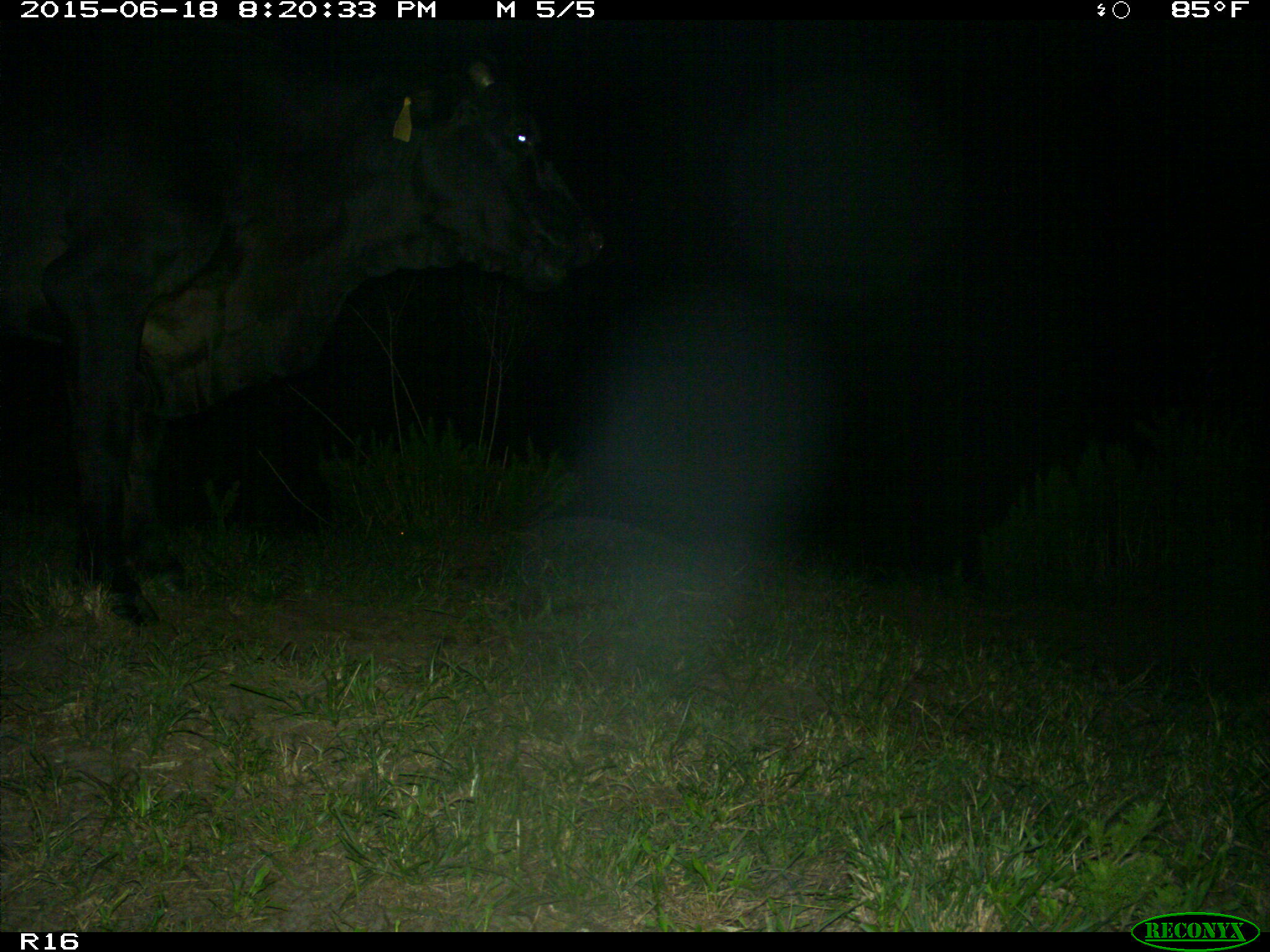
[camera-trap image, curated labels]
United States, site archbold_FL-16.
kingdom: Animalia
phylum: Chordata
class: Mammalia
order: Artiodactyla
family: Bovidae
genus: Bos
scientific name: Bos taurus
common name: domestic cow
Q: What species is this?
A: Bos taurus (domestic cow).